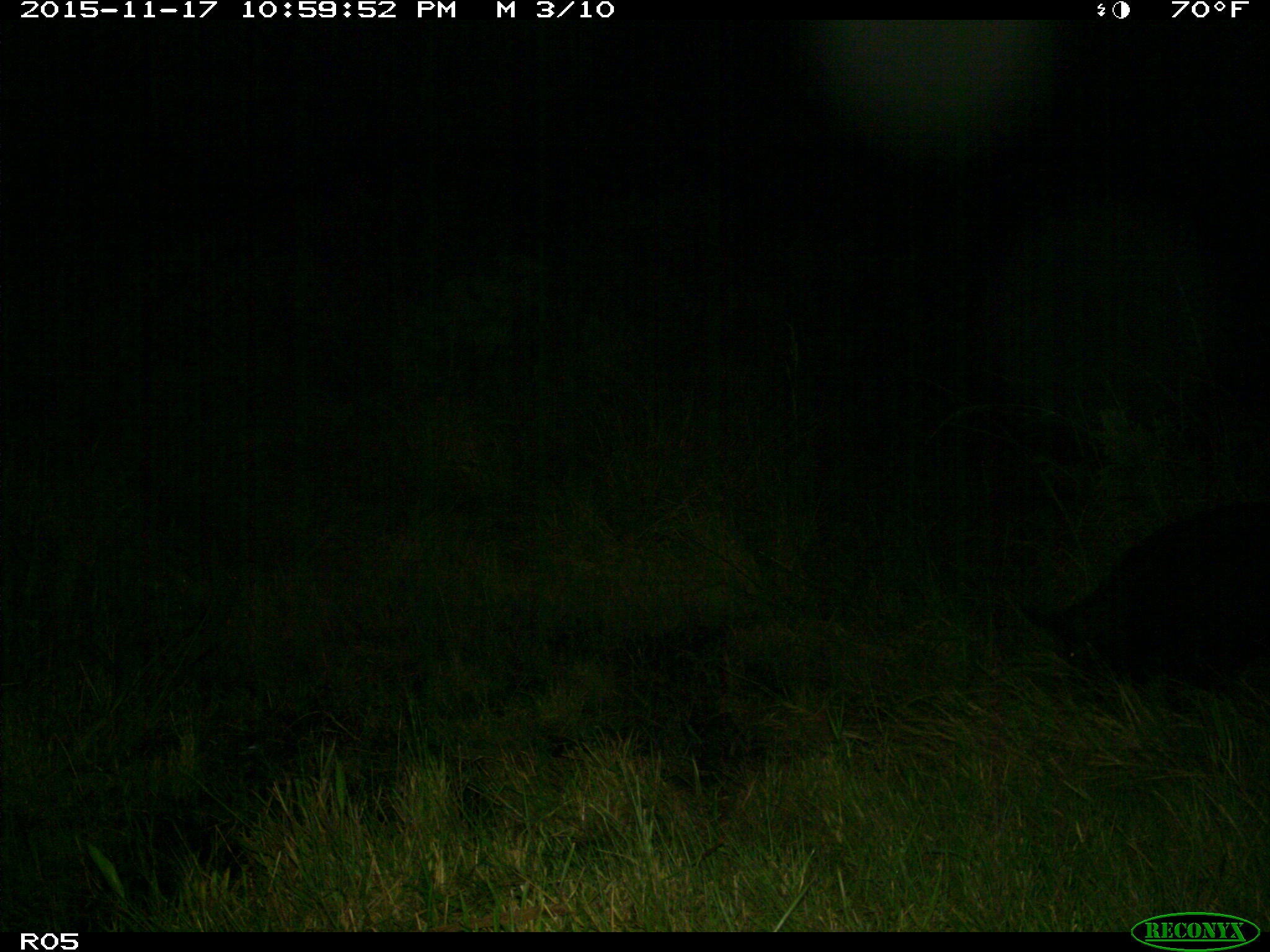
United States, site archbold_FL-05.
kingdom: Animalia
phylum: Chordata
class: Mammalia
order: Artiodactyla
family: Suidae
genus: Sus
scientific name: Sus scrofa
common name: wild boar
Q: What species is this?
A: Sus scrofa (wild boar).